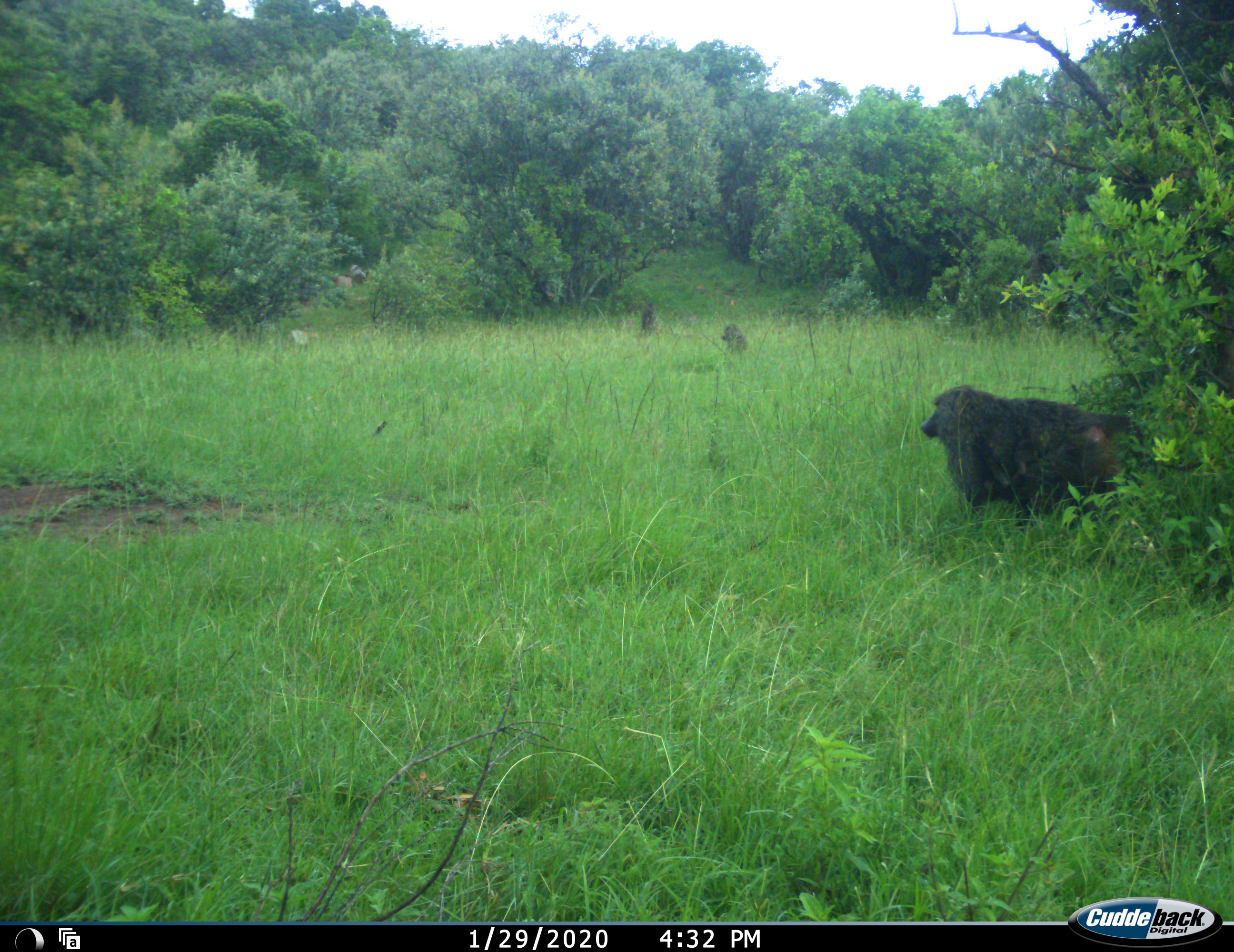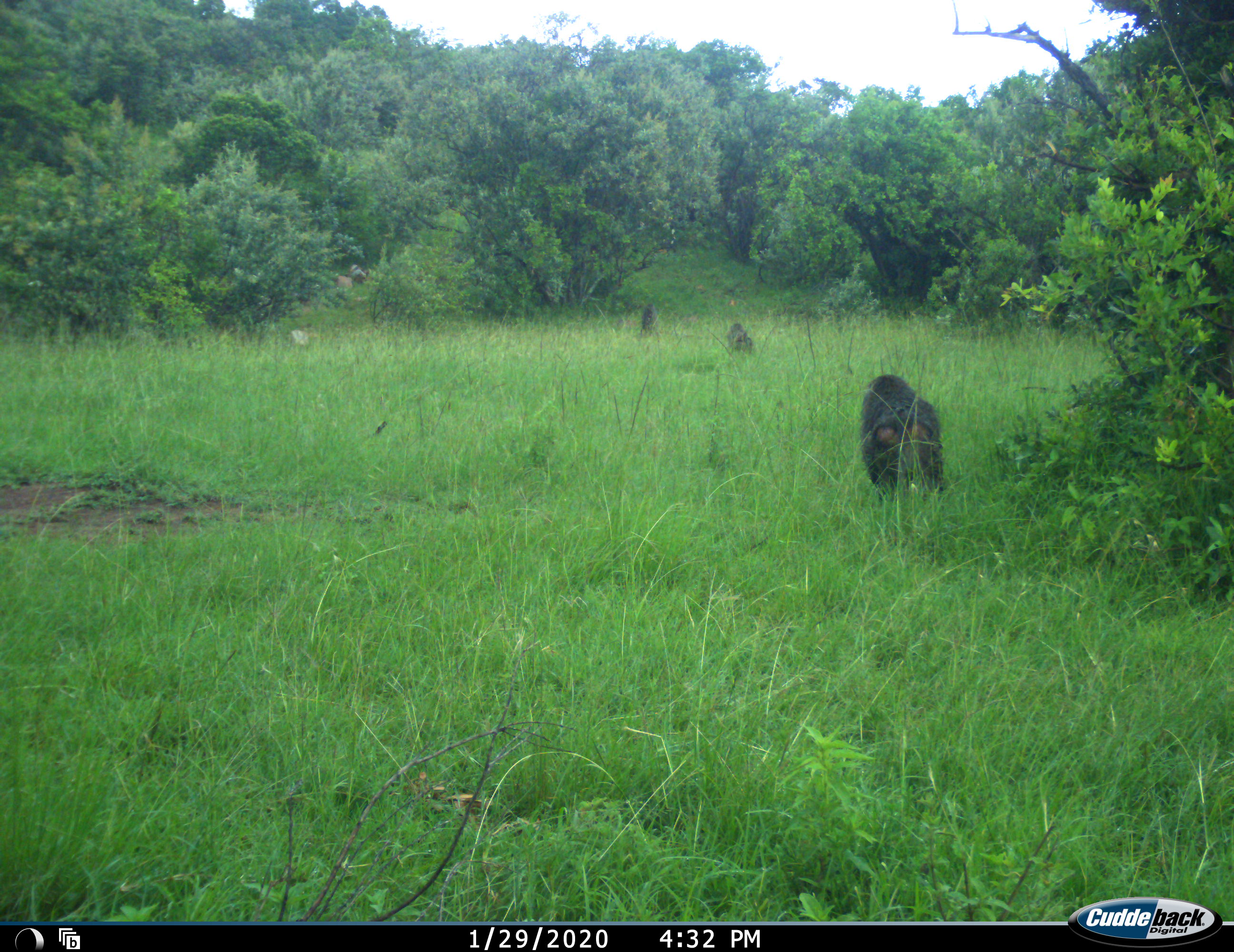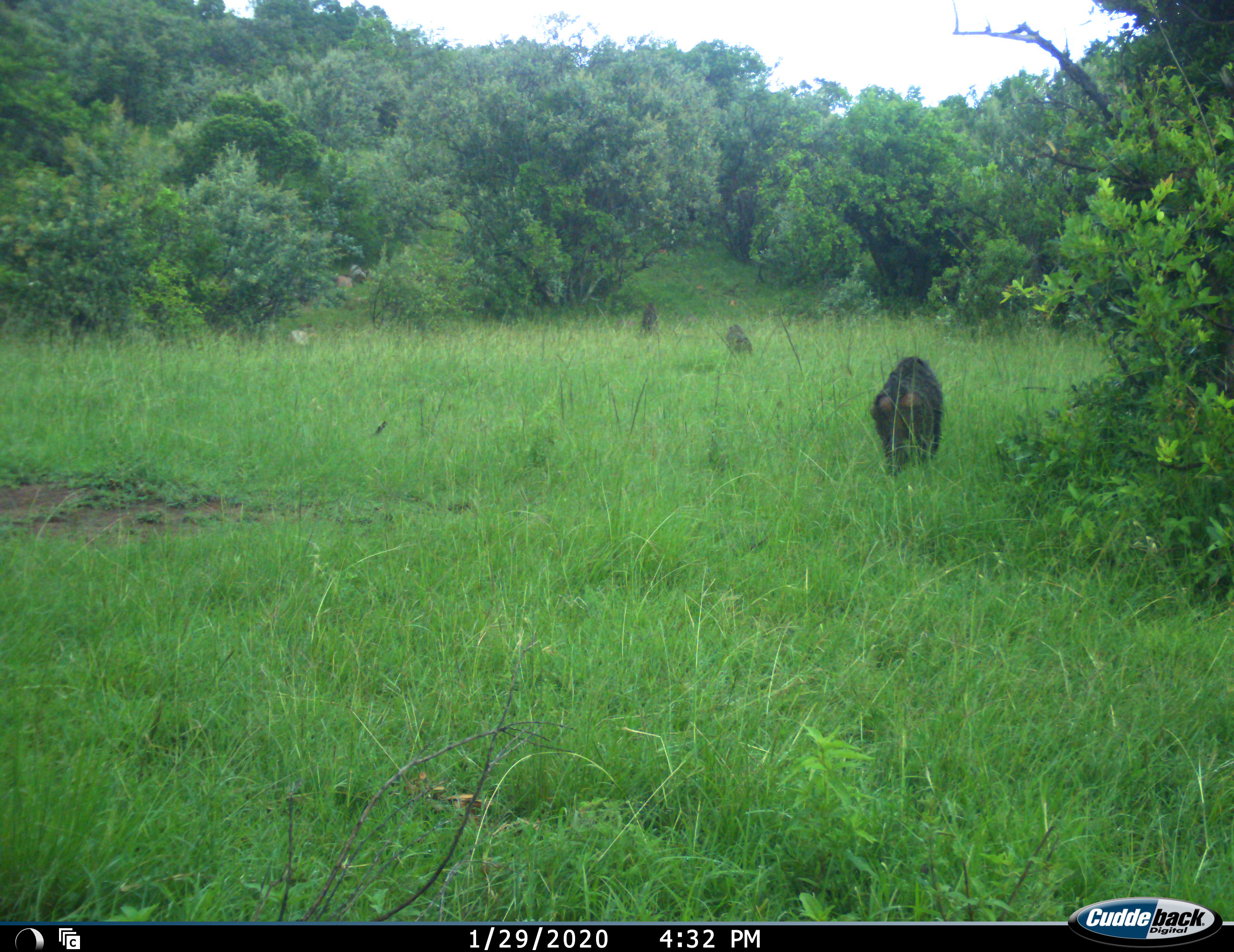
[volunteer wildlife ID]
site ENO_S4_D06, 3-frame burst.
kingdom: Animalia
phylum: Chordata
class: Mammalia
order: Primates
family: Cercopithecidae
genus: Papio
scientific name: Papio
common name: baboon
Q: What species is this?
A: Baboon (Papio).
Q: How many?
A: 3.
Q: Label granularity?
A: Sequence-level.